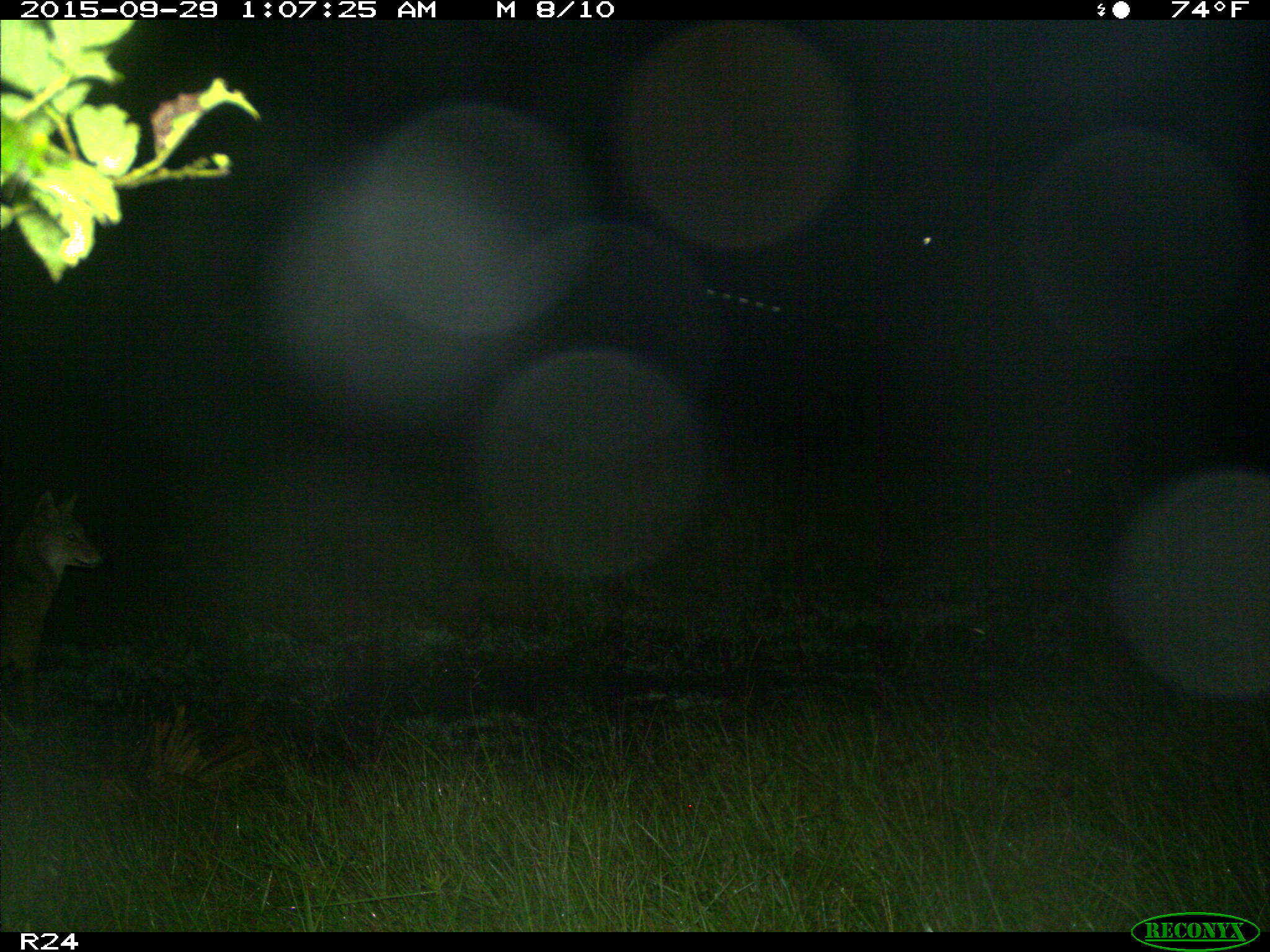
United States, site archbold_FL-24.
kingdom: Animalia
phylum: Chordata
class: Mammalia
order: Carnivora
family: Canidae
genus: Canis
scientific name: Canis latrans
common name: coyote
Canis latrans (coyote).